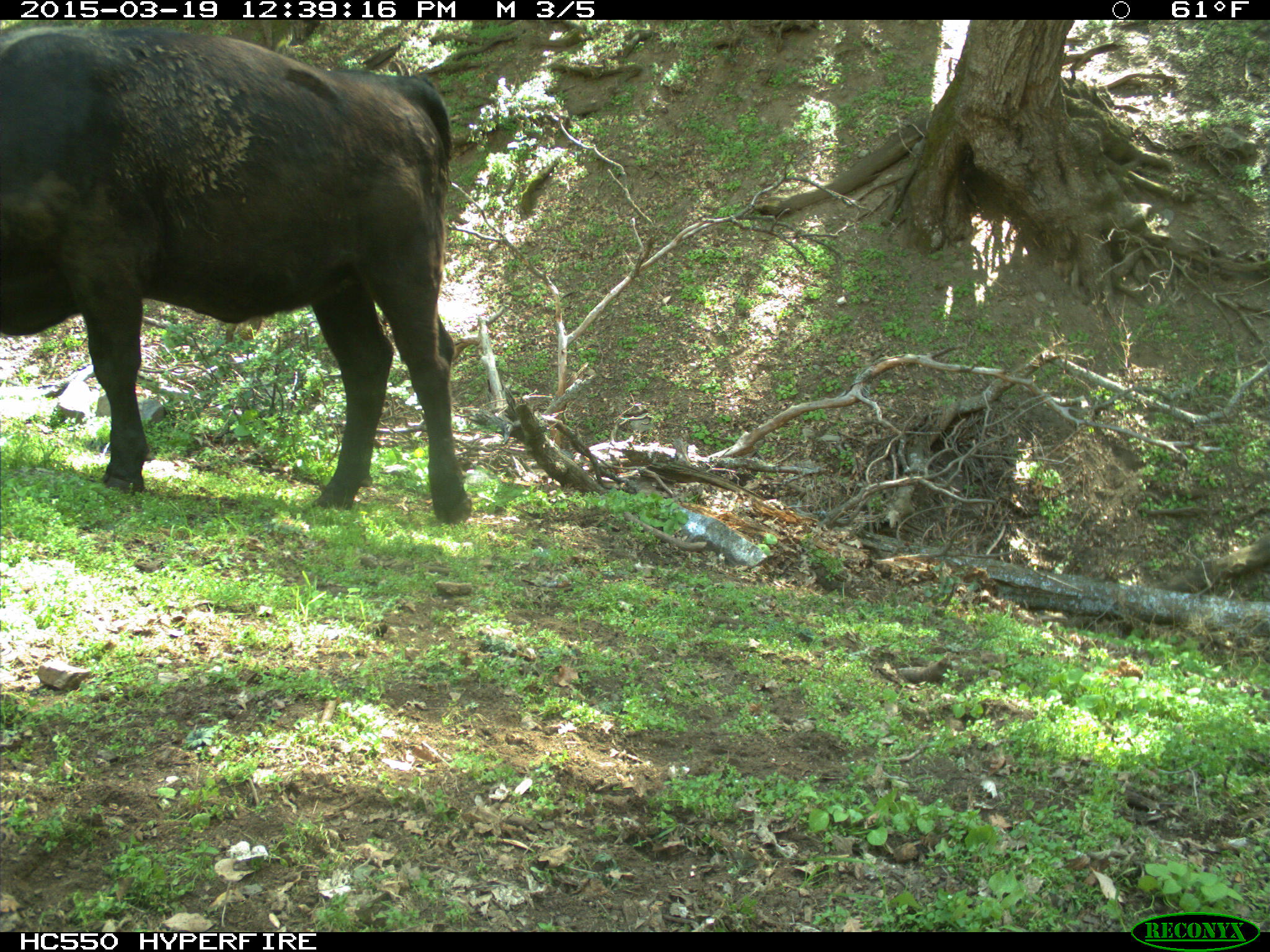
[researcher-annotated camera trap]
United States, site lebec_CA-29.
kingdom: Animalia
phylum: Chordata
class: Mammalia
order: Artiodactyla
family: Bovidae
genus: Bos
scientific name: Bos taurus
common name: domestic cow